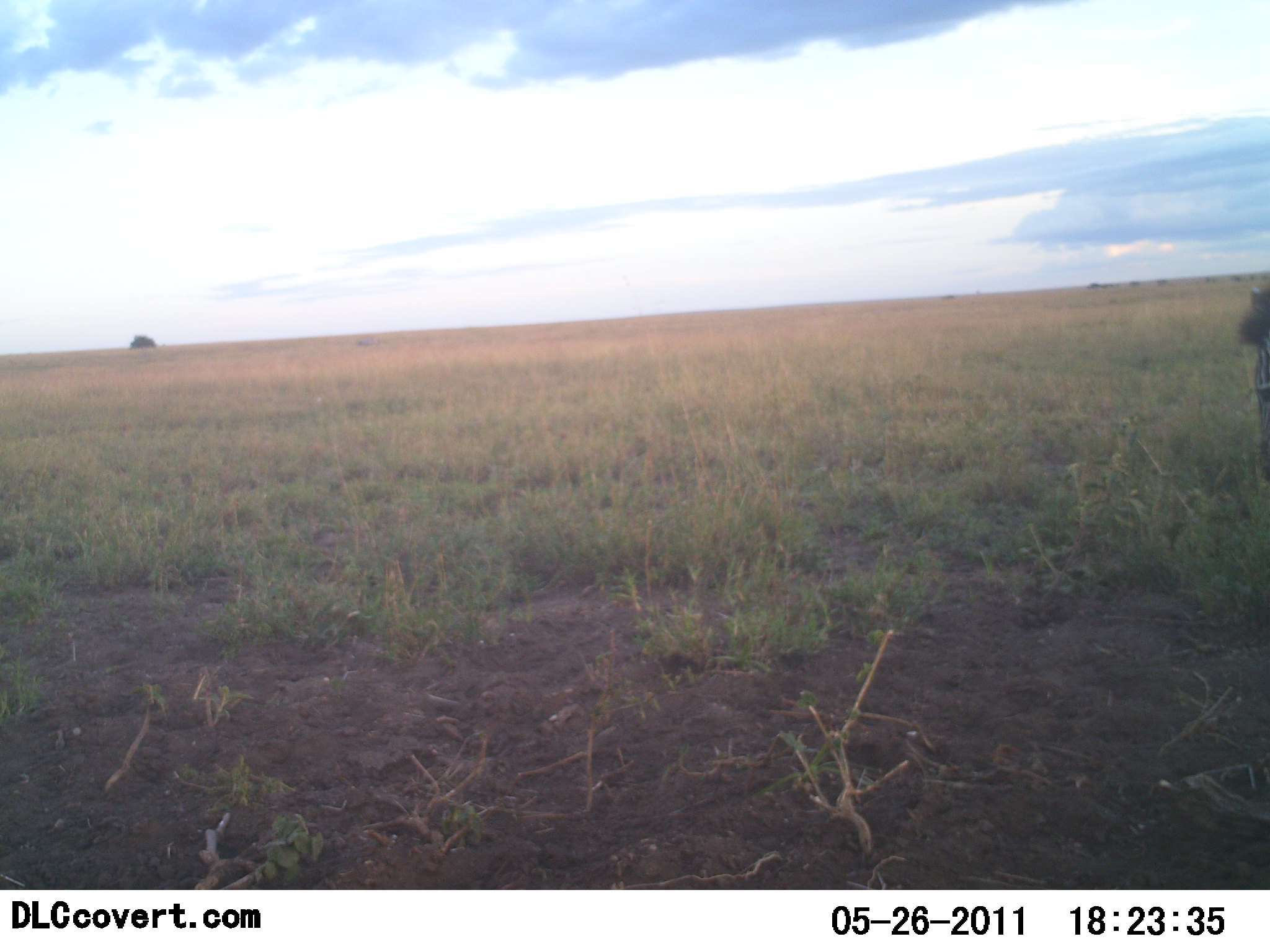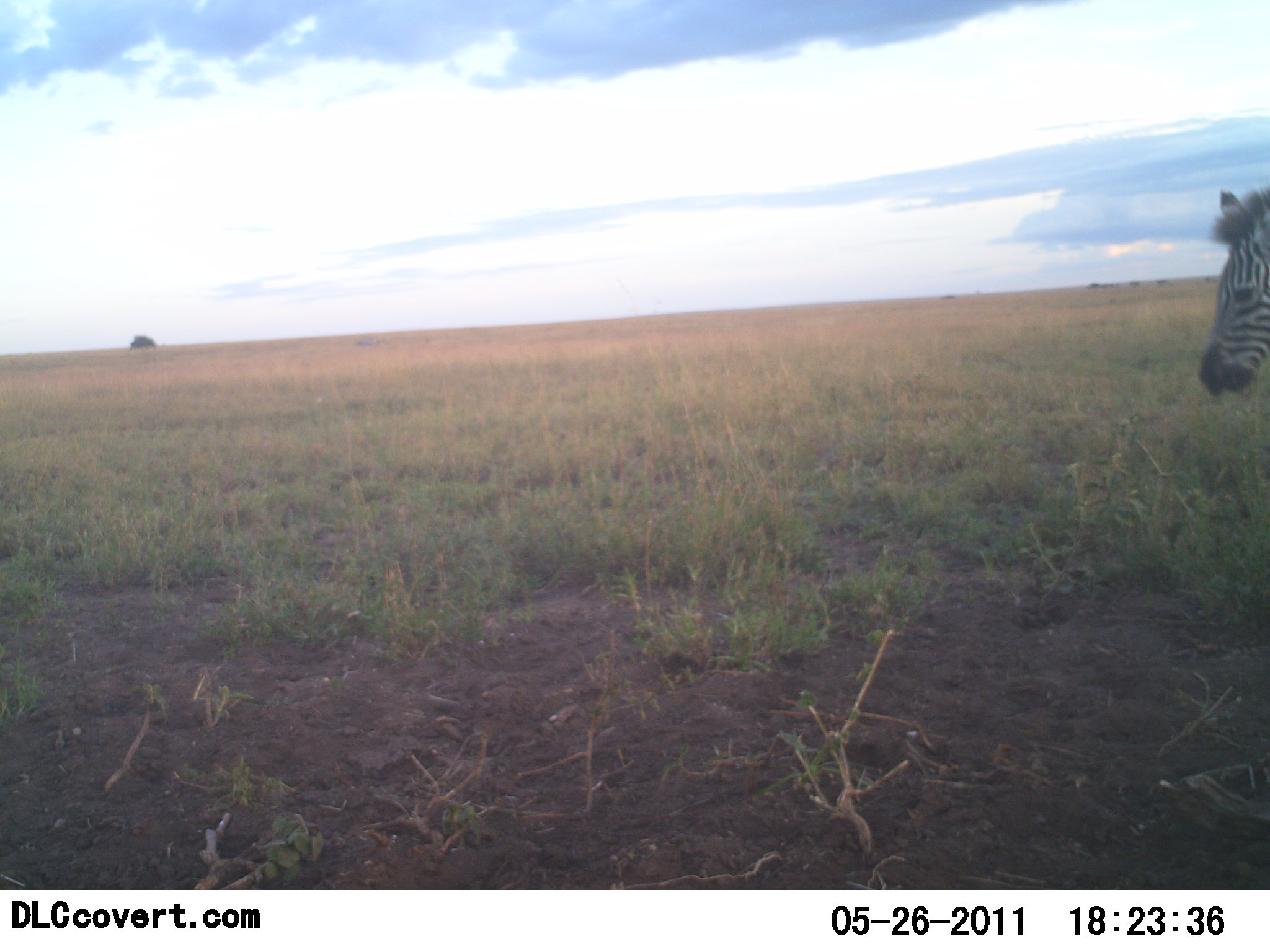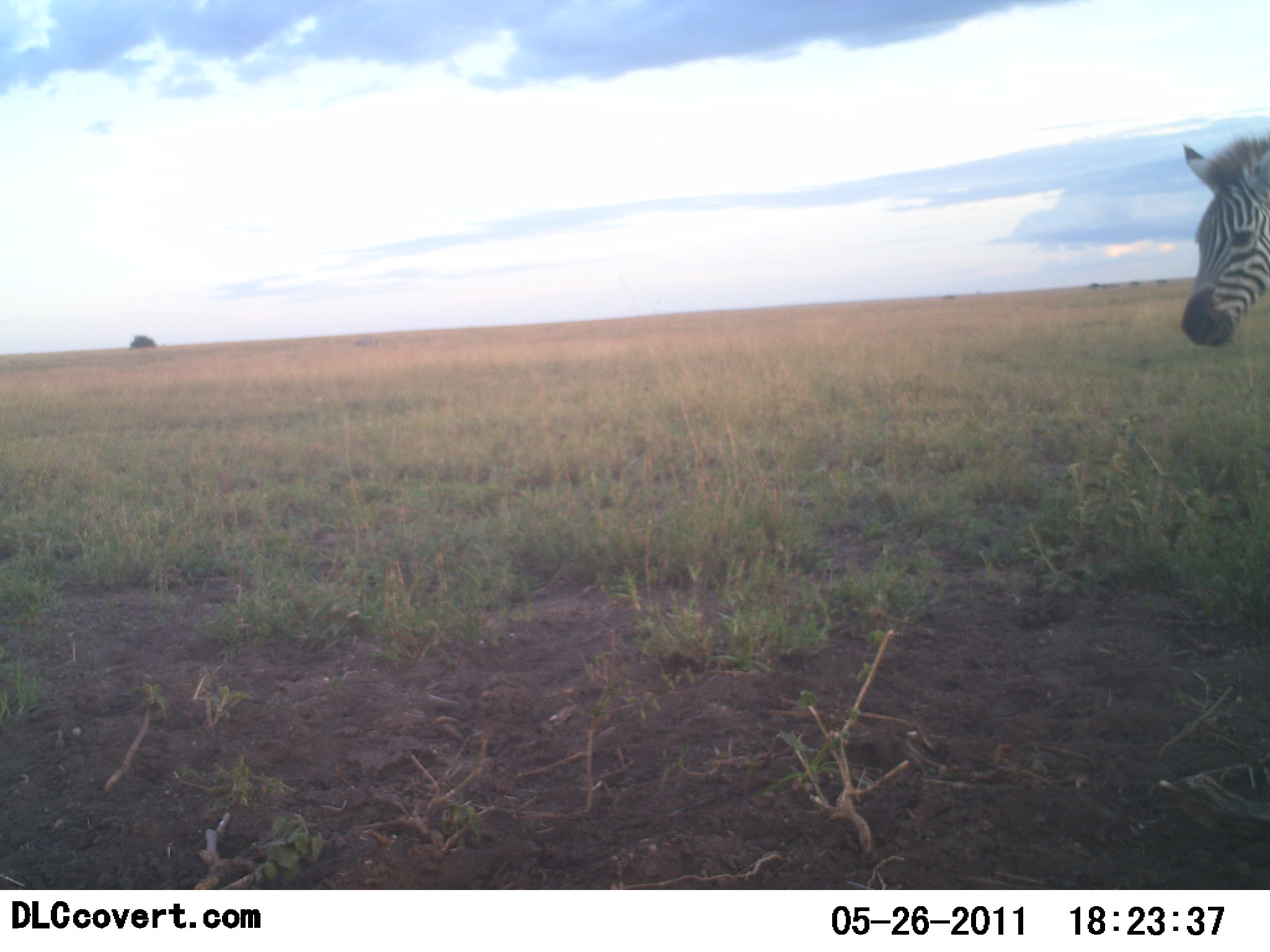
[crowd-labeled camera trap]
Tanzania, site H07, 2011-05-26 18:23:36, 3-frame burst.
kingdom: Animalia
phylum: Chordata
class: Mammalia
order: Perissodactyla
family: Equidae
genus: Equus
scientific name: Equus quagga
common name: plains zebra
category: zebra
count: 1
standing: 62%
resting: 0%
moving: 38%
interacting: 0%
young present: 15%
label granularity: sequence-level